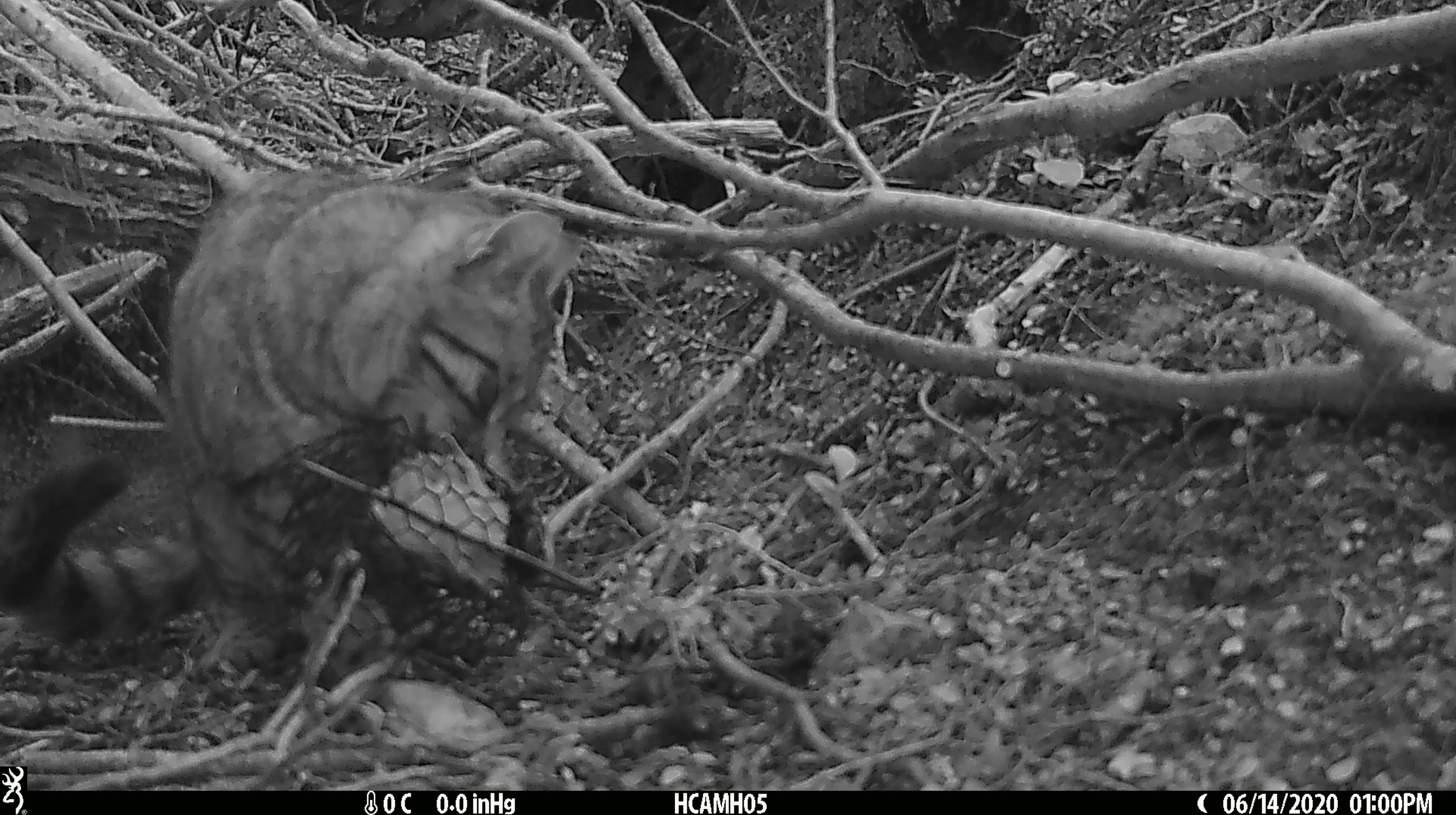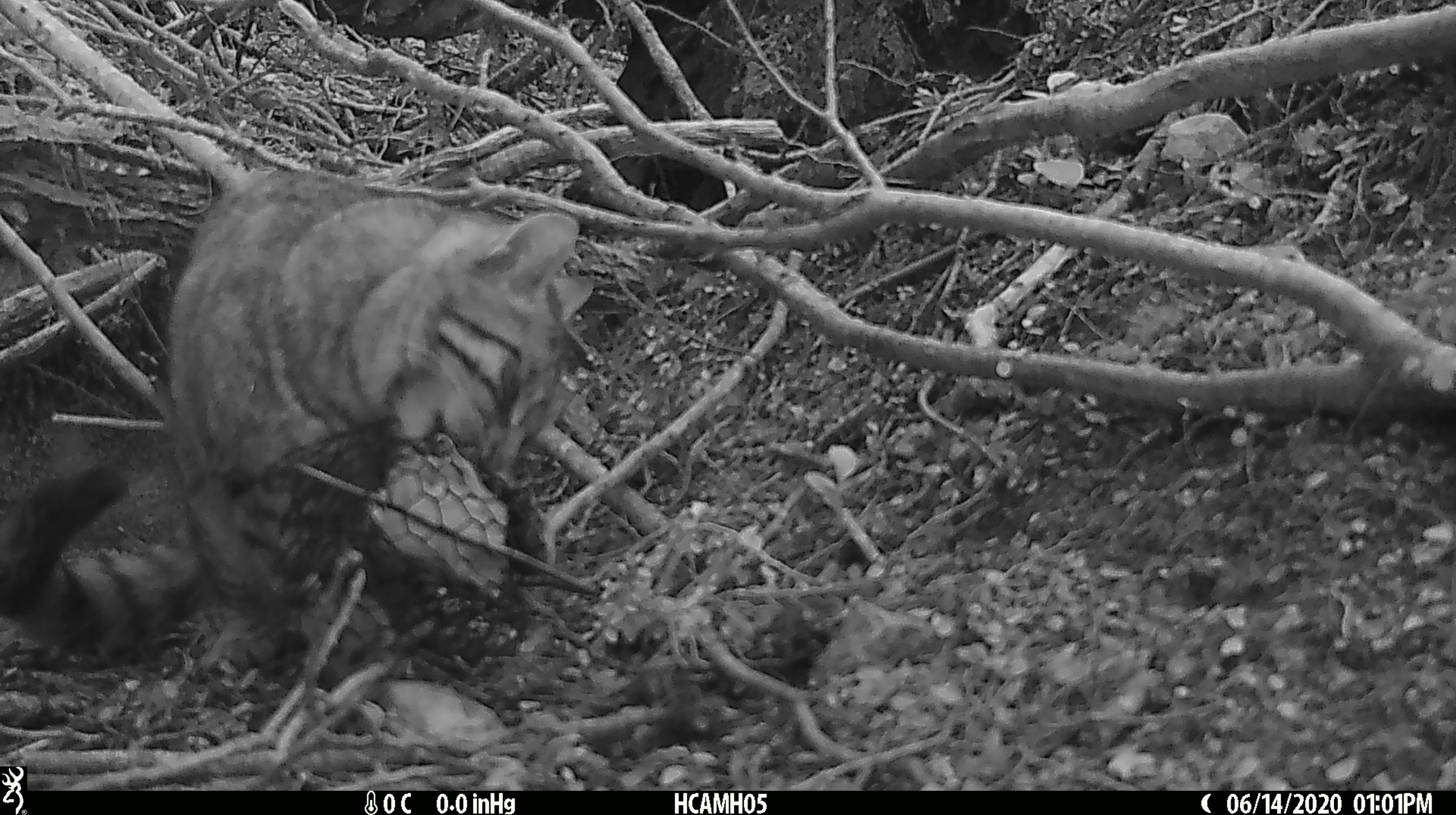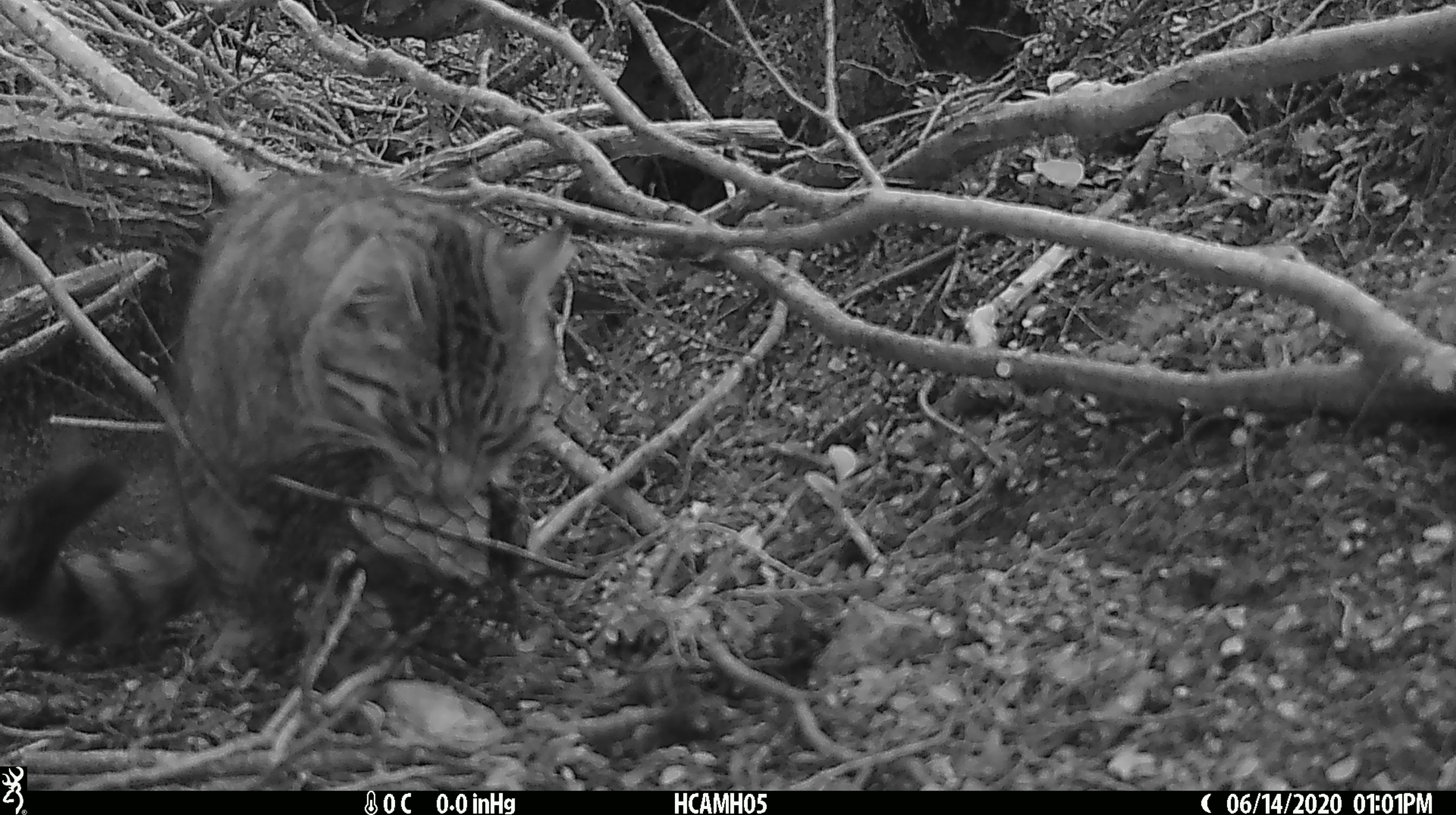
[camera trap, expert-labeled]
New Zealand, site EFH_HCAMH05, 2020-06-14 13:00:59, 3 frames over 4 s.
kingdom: Animalia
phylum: Chordata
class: Mammalia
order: Carnivora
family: Felidae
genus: Felis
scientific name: Felis catus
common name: domestic cat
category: cat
Cat (domestic cat) (Felis catus).